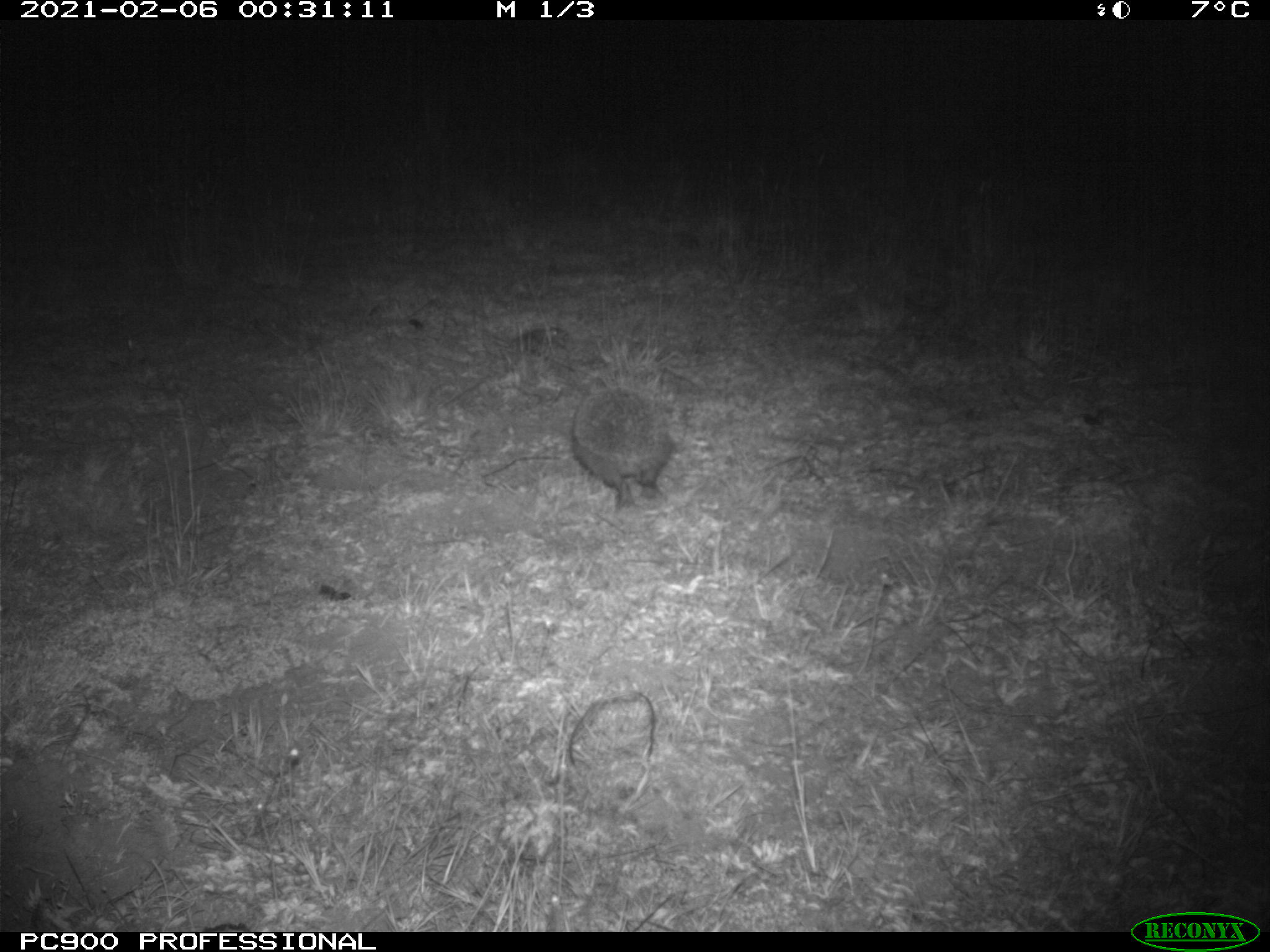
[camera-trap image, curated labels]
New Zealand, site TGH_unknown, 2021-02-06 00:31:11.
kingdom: Animalia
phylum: Chordata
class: Mammalia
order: Eulipotyphla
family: Erinaceidae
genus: Erinaceus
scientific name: Erinaceus europaeus europaeus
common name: european hedgehog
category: hedgehog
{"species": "hedgehog (european hedgehog) (Erinaceus europaeus europaeus)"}